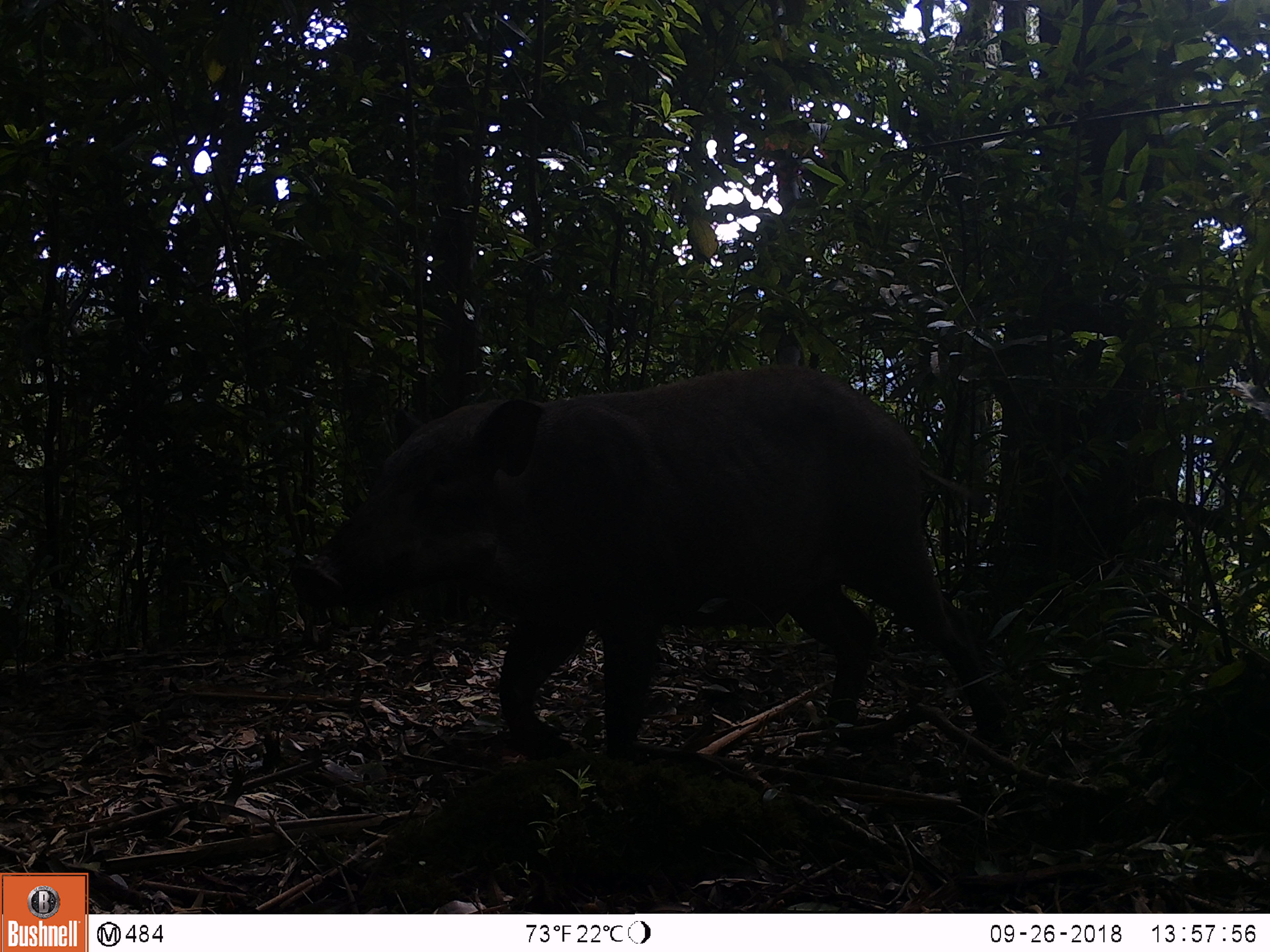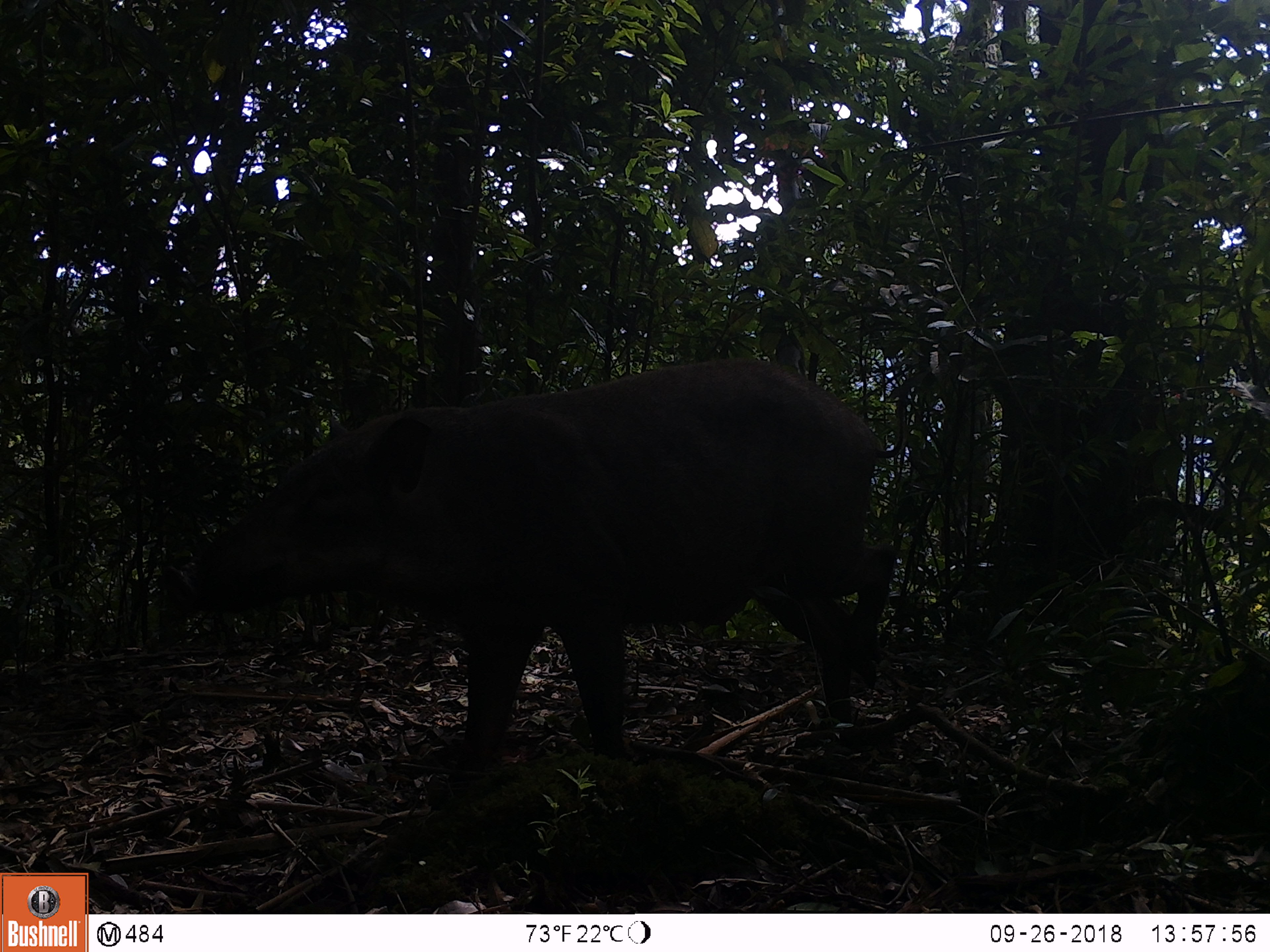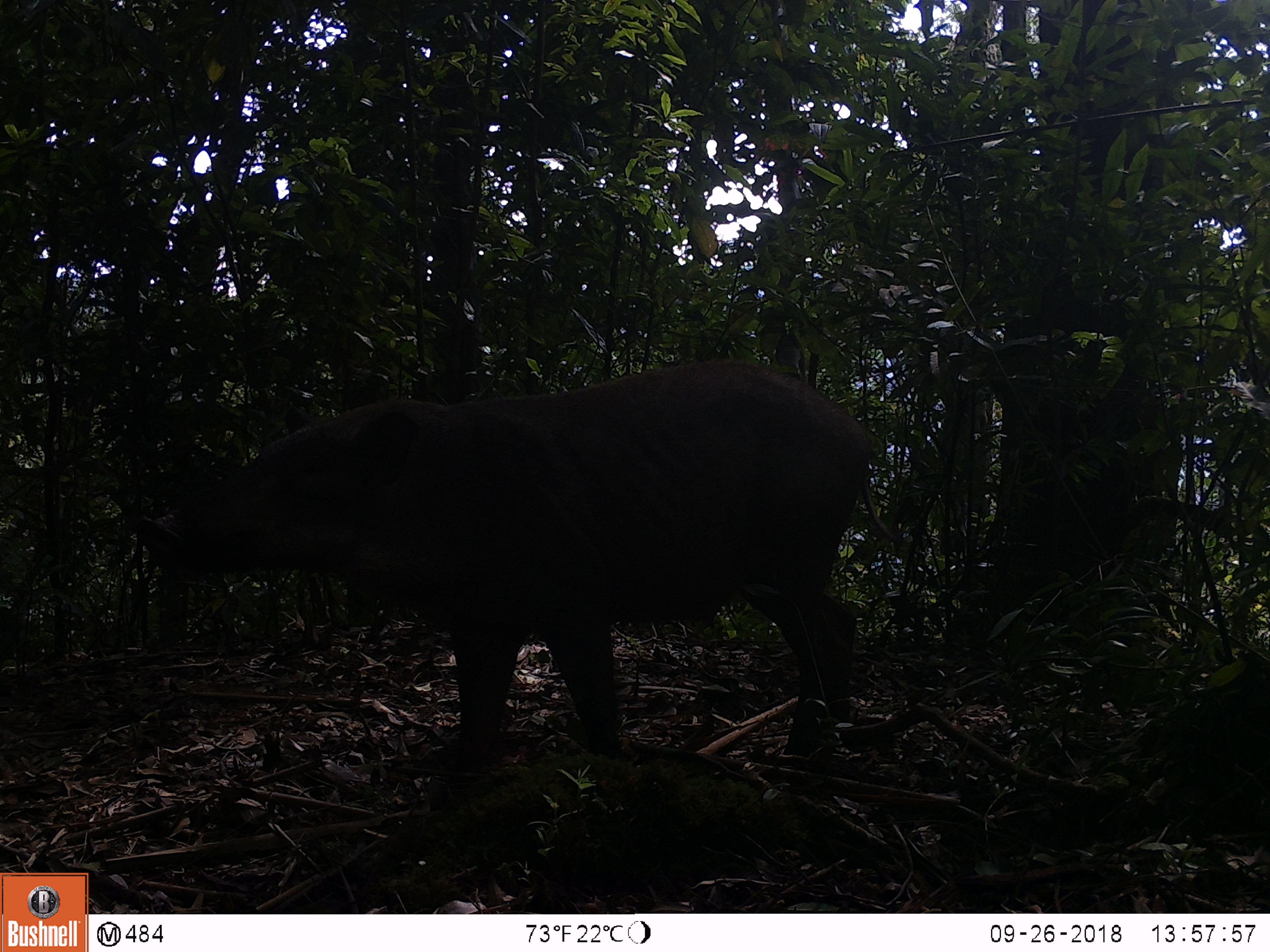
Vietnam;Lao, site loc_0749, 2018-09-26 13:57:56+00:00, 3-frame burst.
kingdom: Animalia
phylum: Chordata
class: Mammalia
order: Artiodactyla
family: Suidae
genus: Sus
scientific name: Sus scrofa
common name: eurasian wild pig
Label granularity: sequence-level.